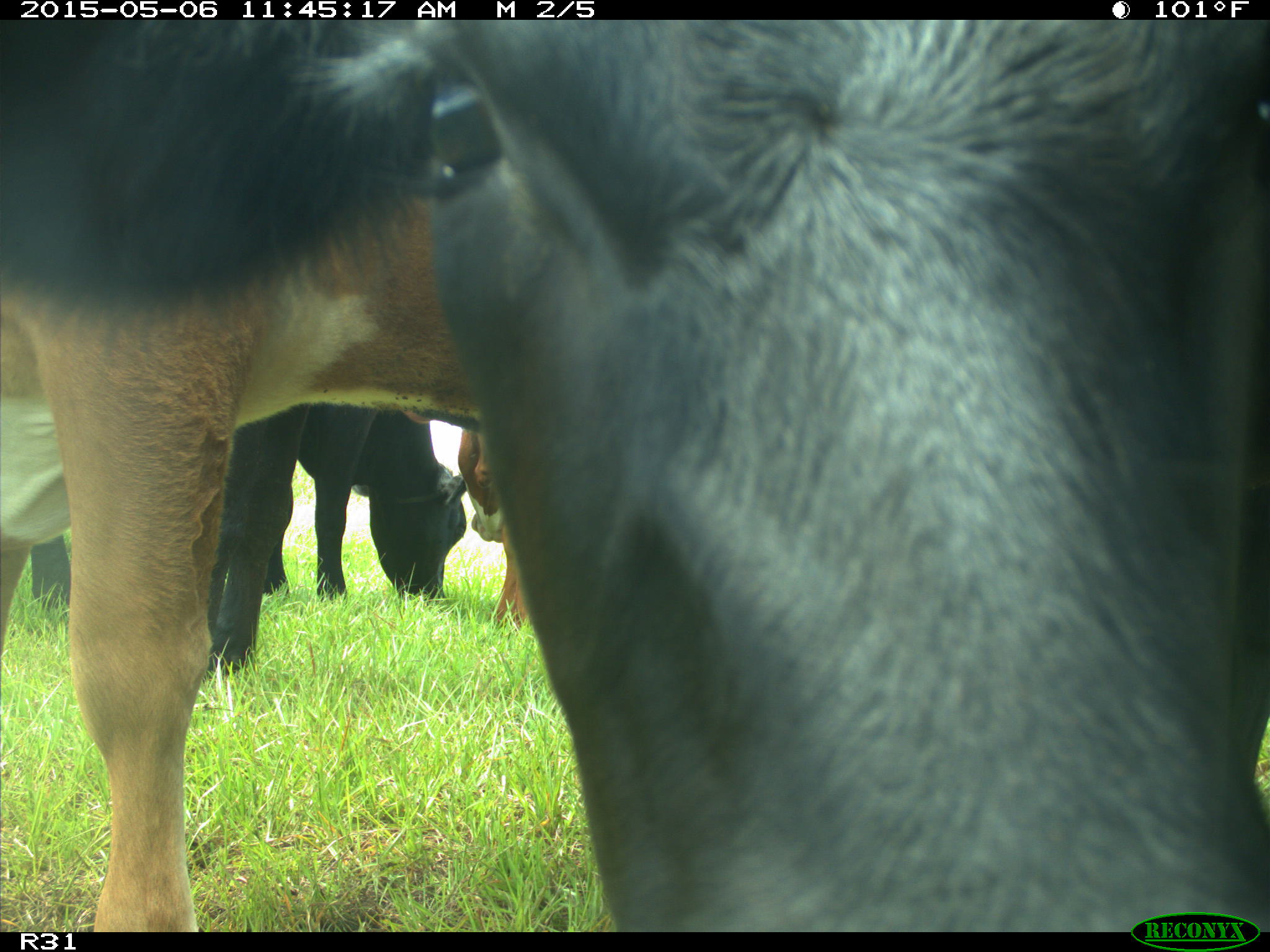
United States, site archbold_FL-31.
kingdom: Animalia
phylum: Chordata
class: Mammalia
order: Artiodactyla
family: Bovidae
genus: Bos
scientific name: Bos taurus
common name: domestic cow